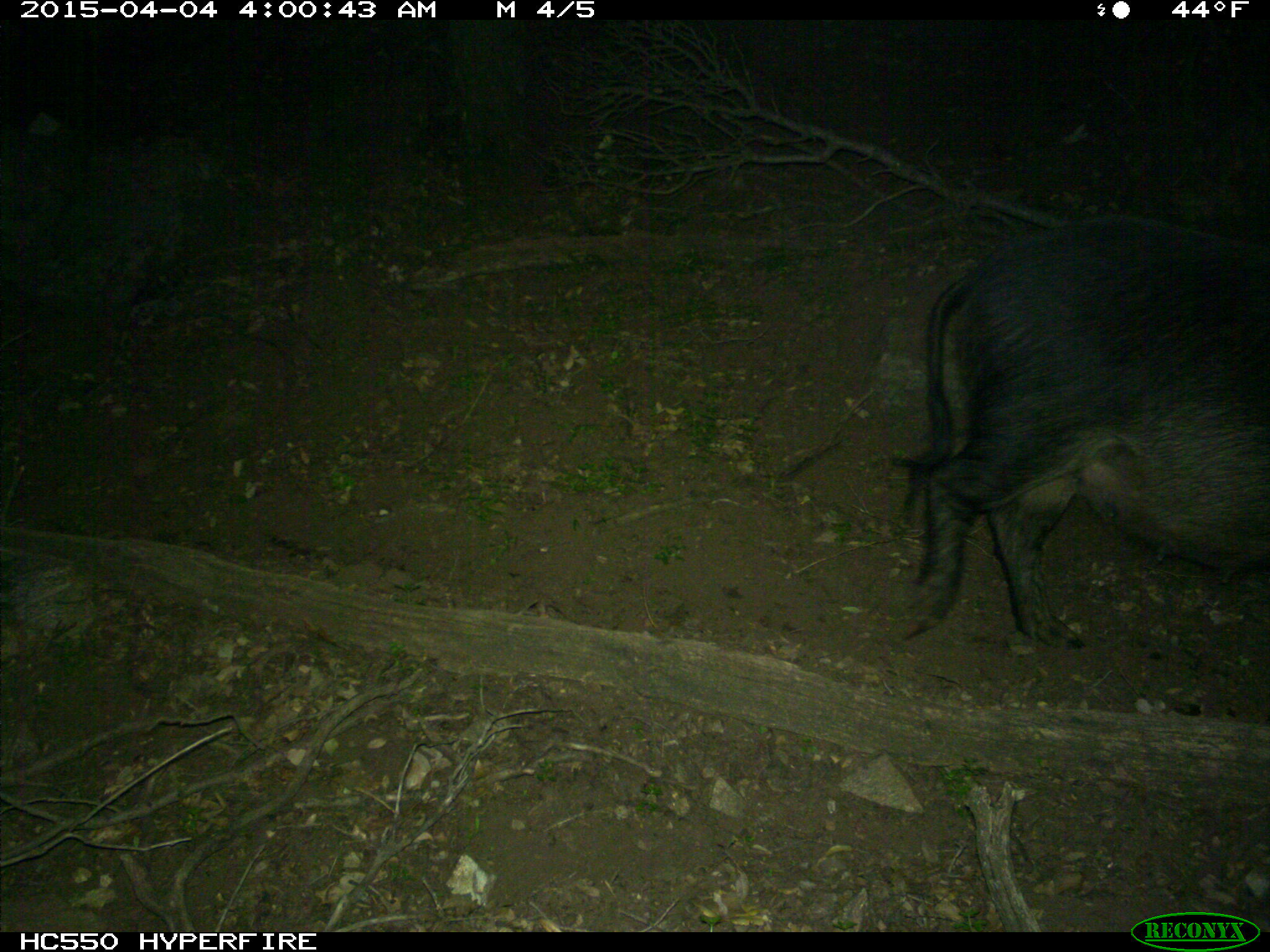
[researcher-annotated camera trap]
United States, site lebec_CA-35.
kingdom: Animalia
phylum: Chordata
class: Mammalia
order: Artiodactyla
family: Suidae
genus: Sus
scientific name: Sus scrofa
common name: wild boar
Sus scrofa (wild boar).